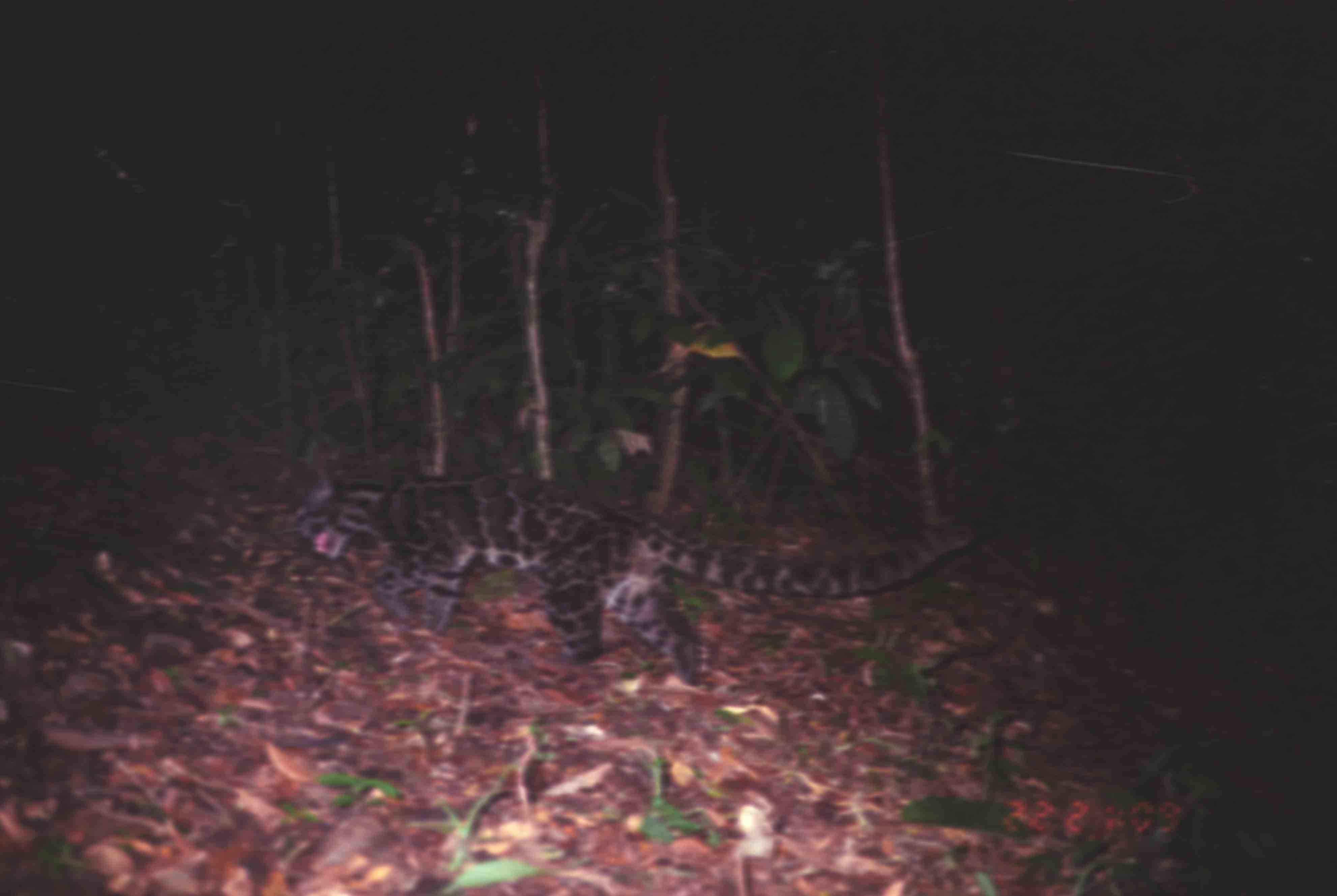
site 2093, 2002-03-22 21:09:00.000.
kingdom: Animalia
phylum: Chordata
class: Mammalia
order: Carnivora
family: Felidae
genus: Neofelis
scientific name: Neofelis nebulosa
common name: mainland clouded leopard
Neofelis nebulosa (mainland clouded leopard), count 1.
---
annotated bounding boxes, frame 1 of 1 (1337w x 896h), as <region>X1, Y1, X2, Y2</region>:
neofelis nebulosa: <region>296, 459, 979, 681</region>